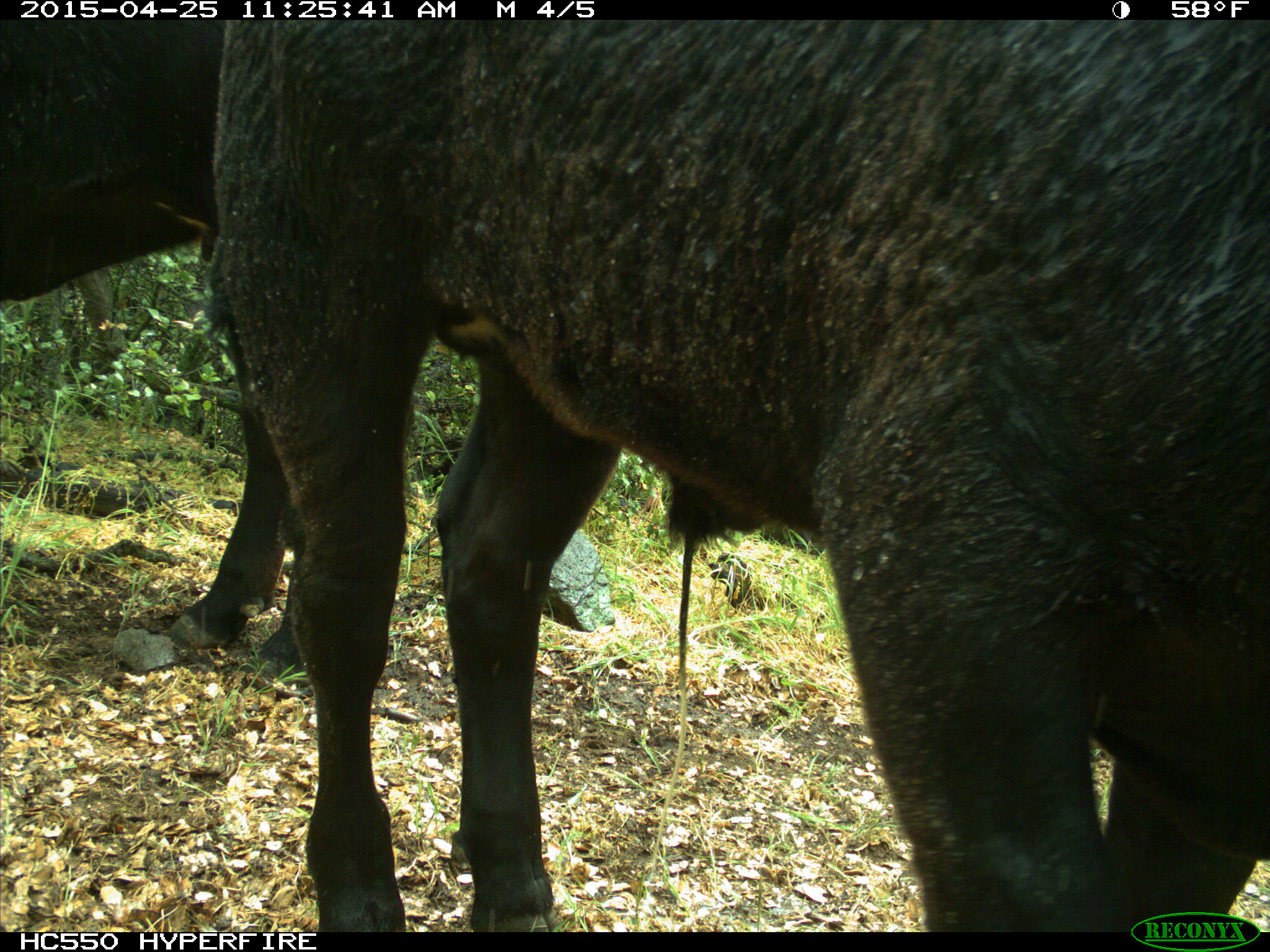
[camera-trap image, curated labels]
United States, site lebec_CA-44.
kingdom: Animalia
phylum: Chordata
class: Mammalia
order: Artiodactyla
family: Suidae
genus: Sus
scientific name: Sus scrofa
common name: wild boar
Sus scrofa (wild boar).